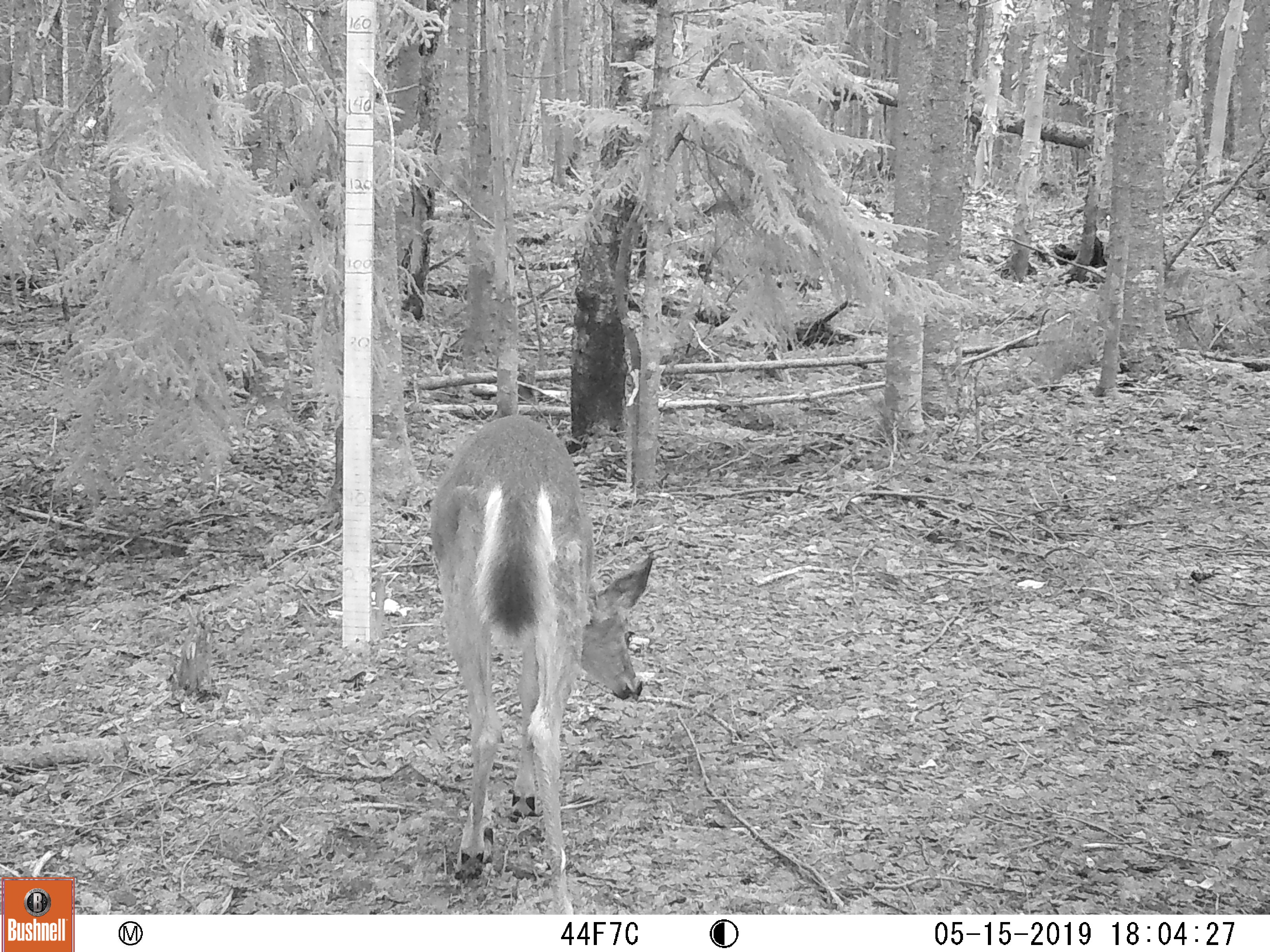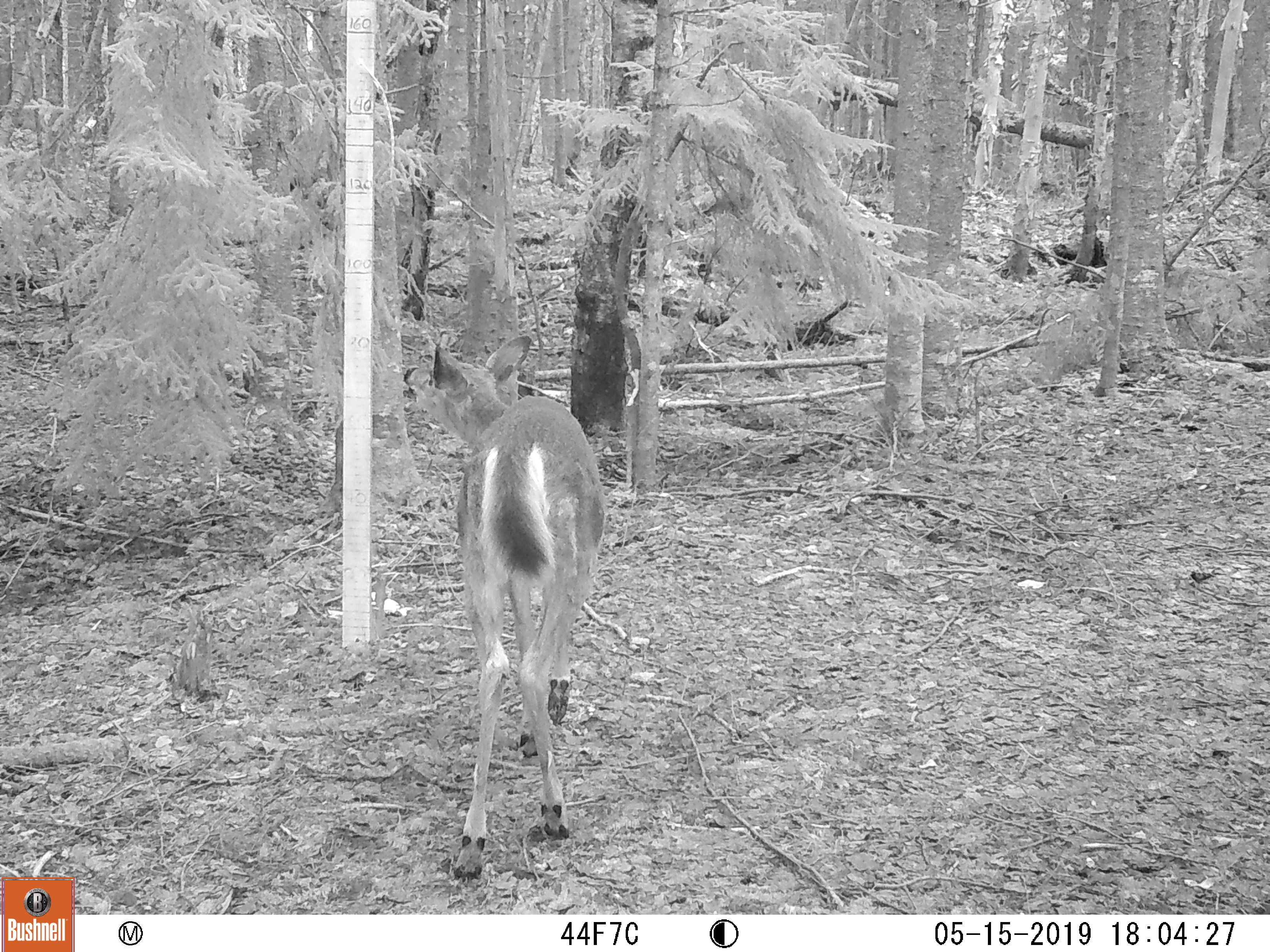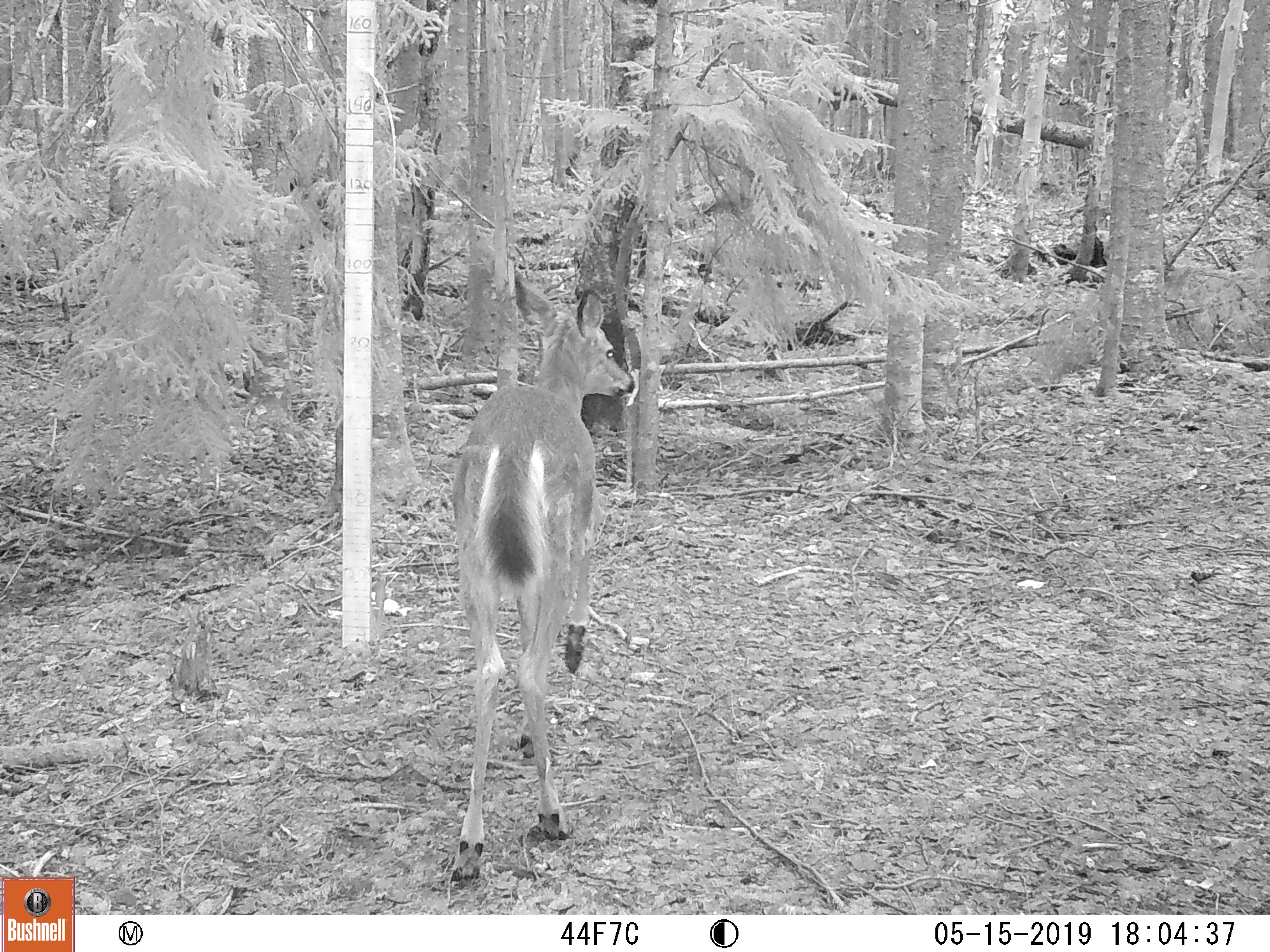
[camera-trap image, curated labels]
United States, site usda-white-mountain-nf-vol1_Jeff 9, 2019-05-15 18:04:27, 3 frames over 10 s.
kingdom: Animalia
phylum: Chordata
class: Mammalia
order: Artiodactyla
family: Cervidae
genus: Odocoileus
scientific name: Odocoileus virginianus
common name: white-tailed deer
White-tailed deer (Odocoileus virginianus).